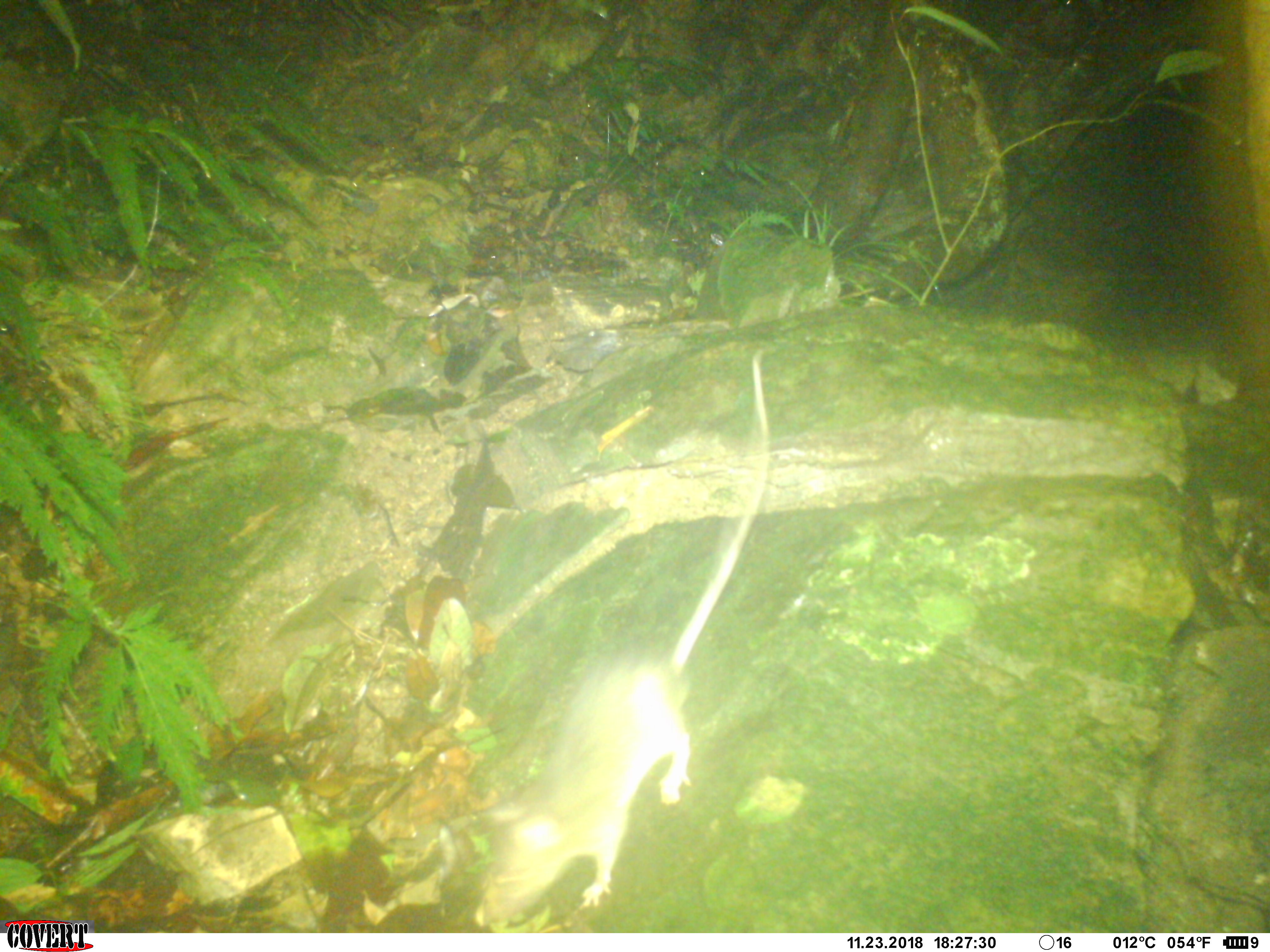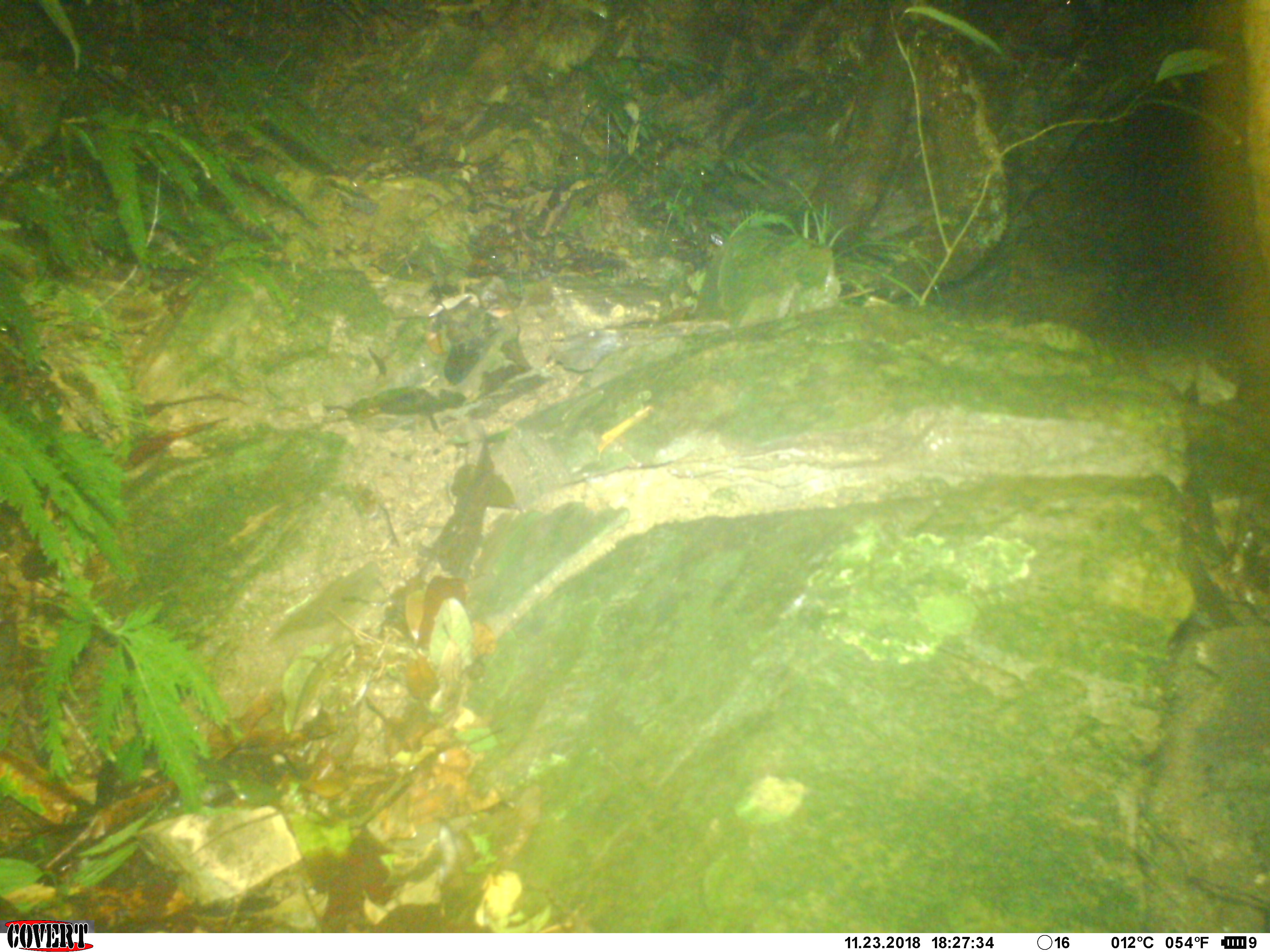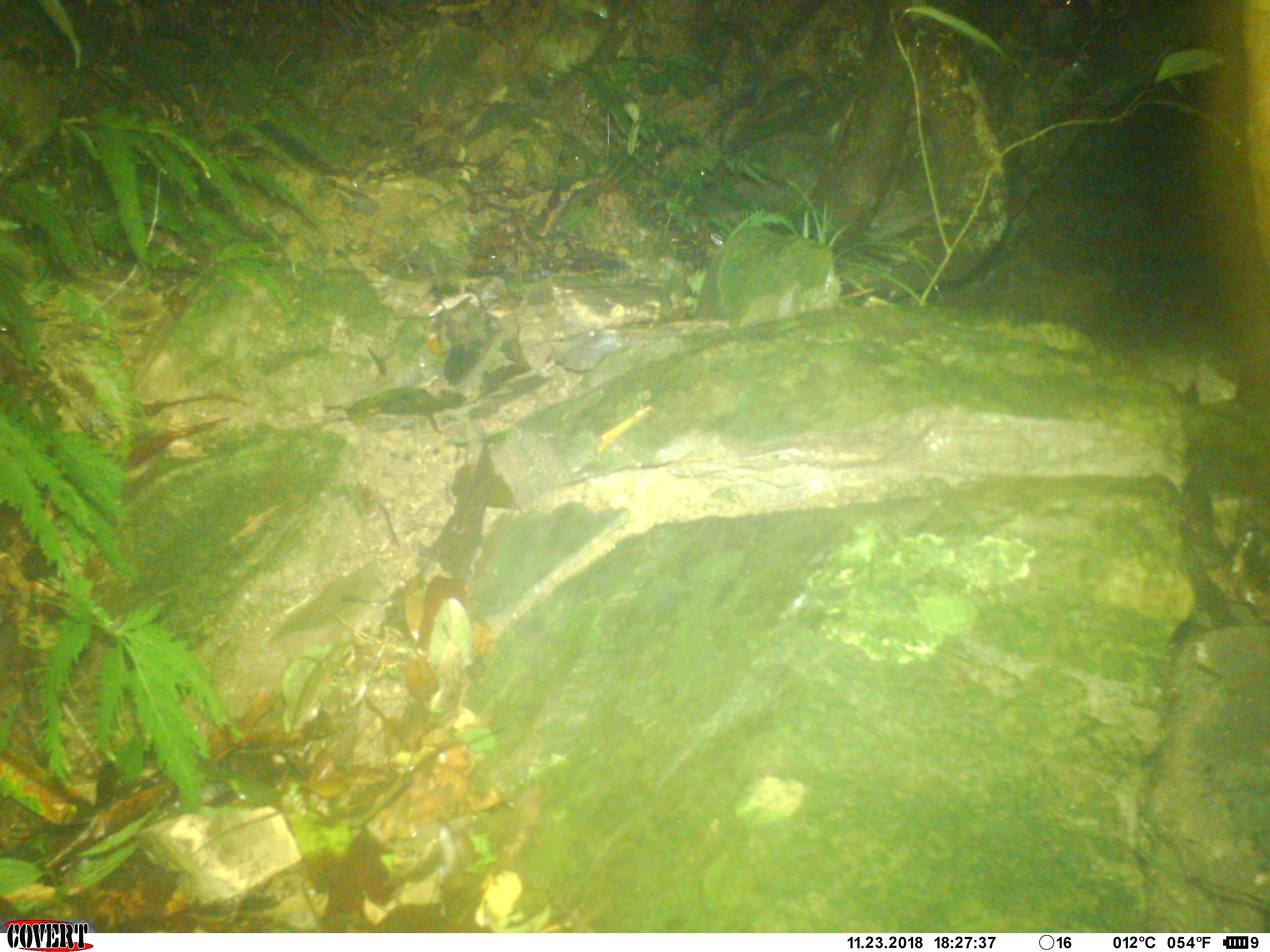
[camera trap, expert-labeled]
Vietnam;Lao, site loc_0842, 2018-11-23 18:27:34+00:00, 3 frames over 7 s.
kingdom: Animalia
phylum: Chordata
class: Mammalia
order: Rodentia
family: Muridae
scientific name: Muridae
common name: old-world mice and rats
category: unidentified murid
Unidentified murid (old-world mice and rats) (Muridae). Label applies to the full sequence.